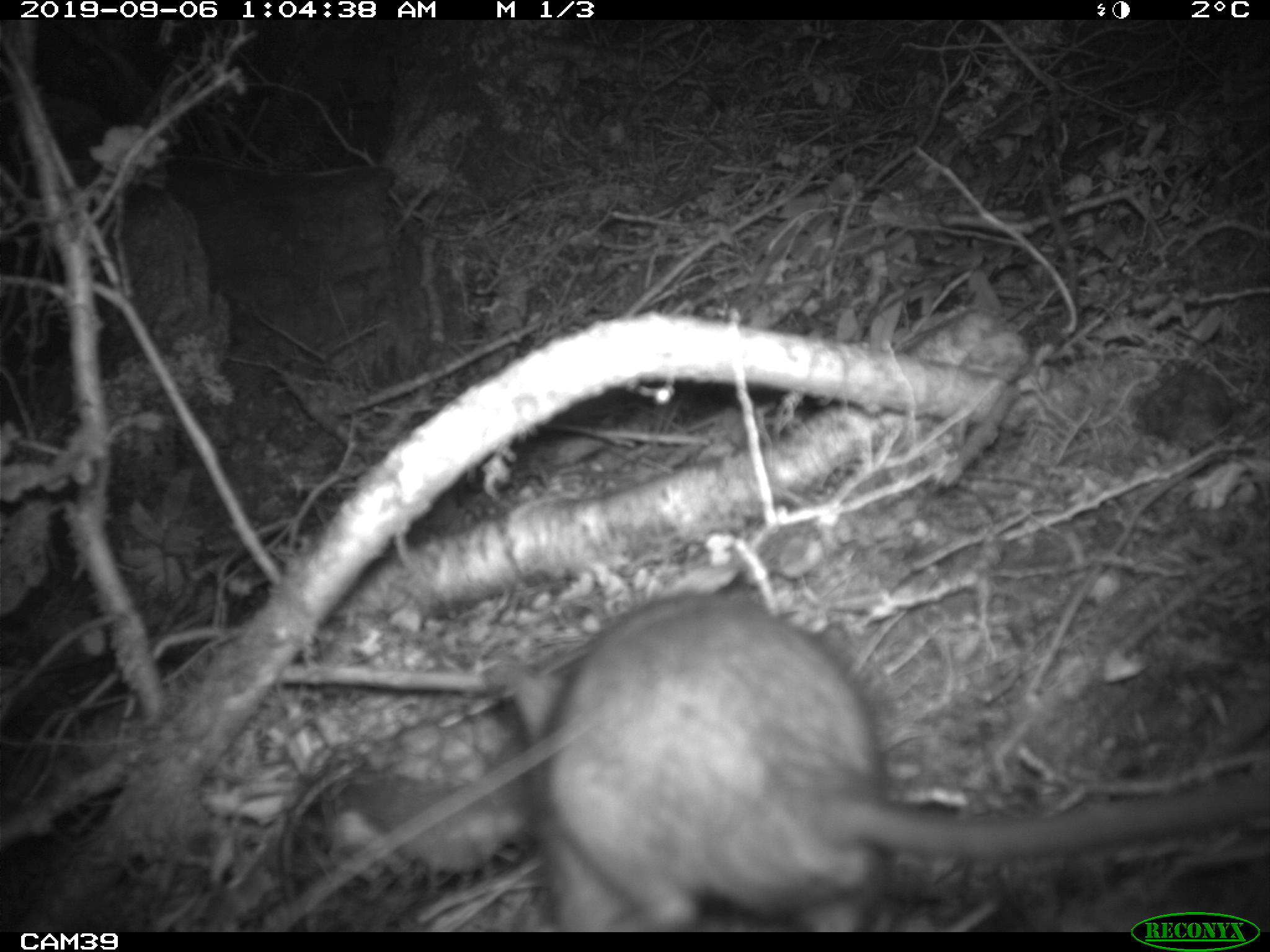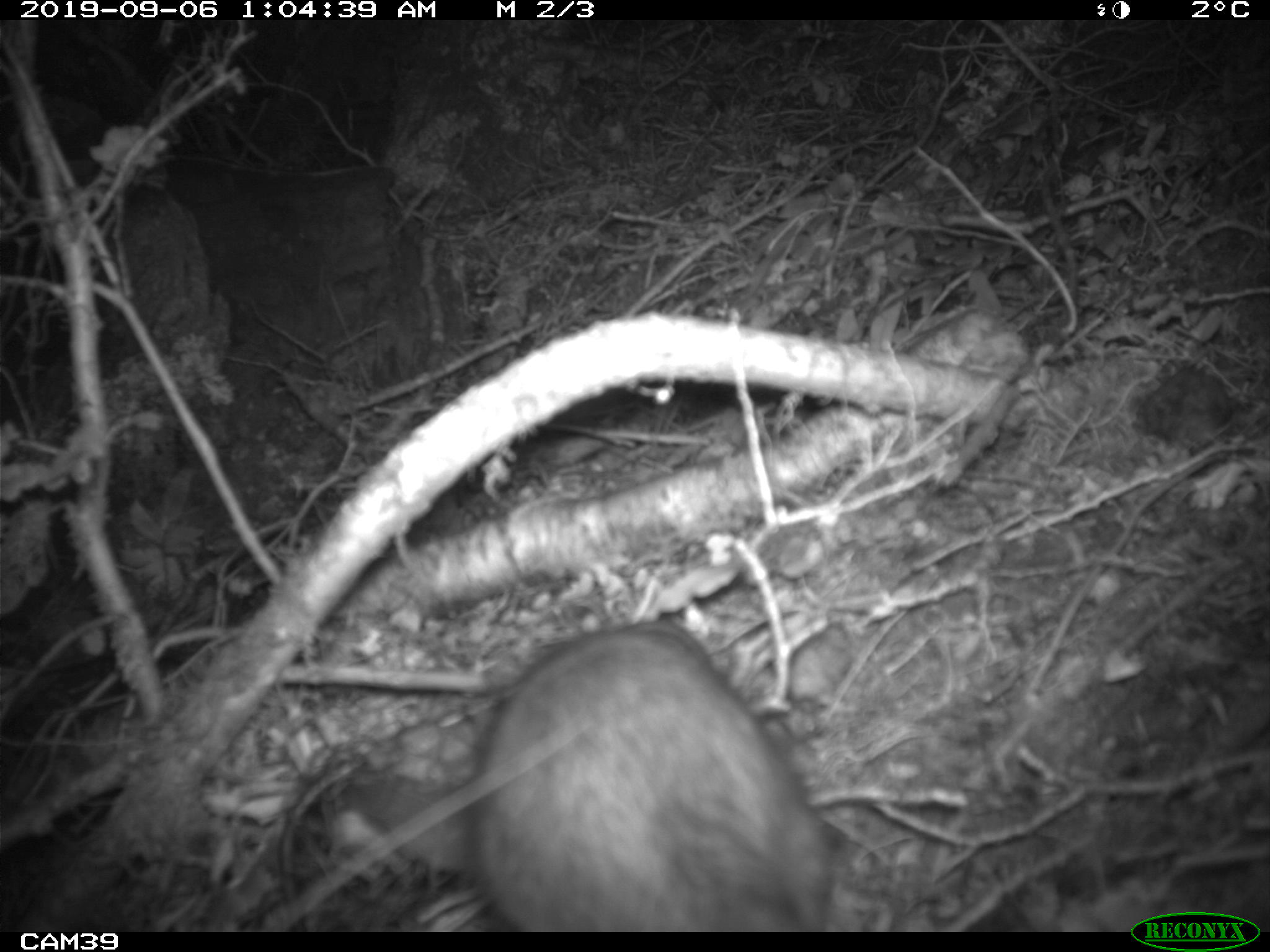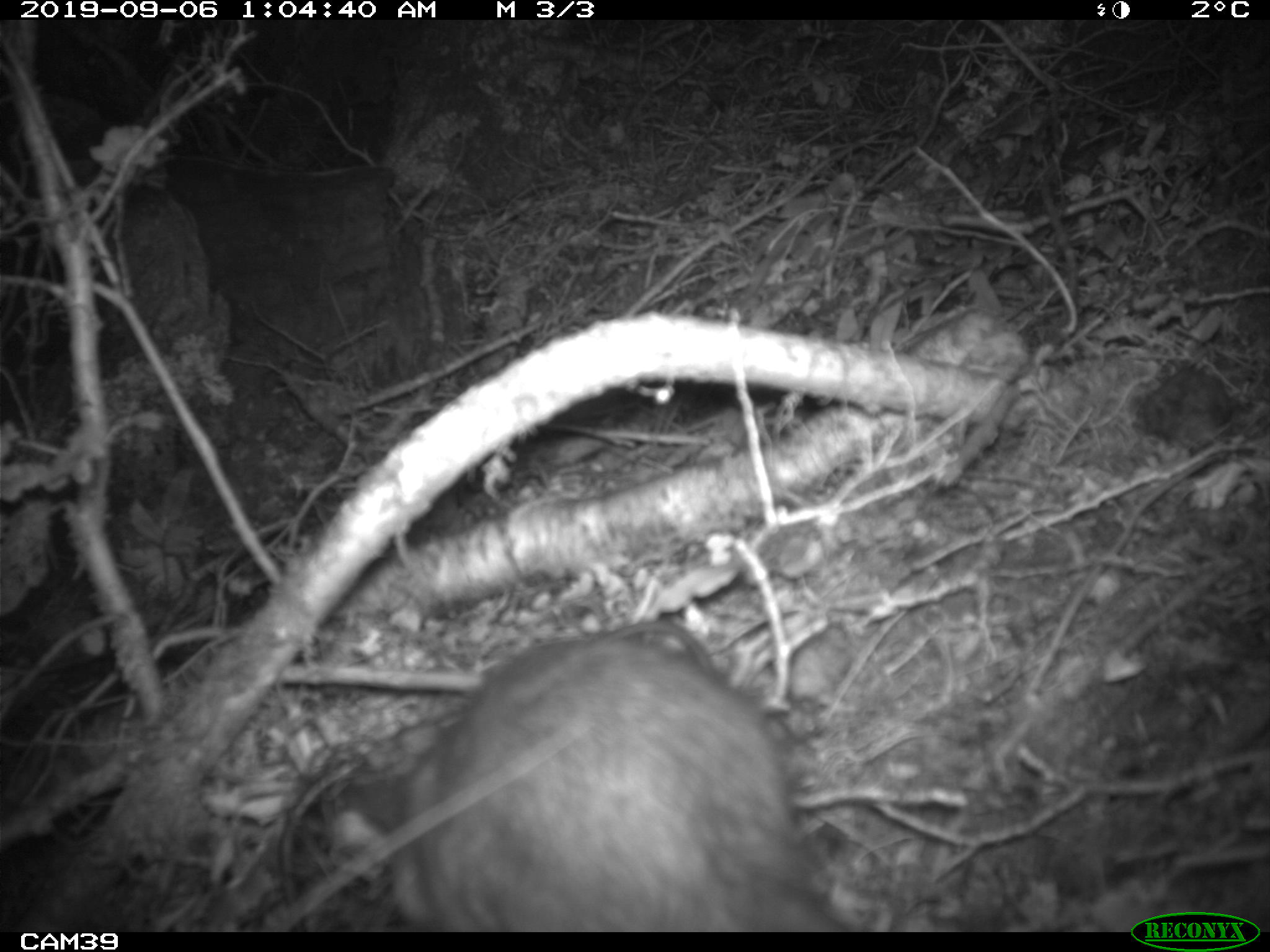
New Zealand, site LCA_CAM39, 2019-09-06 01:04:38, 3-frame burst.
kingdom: Animalia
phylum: Chordata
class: Mammalia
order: Rodentia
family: Muridae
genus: Rattus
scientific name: Rattus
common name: rat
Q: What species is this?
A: Rat (Rattus).